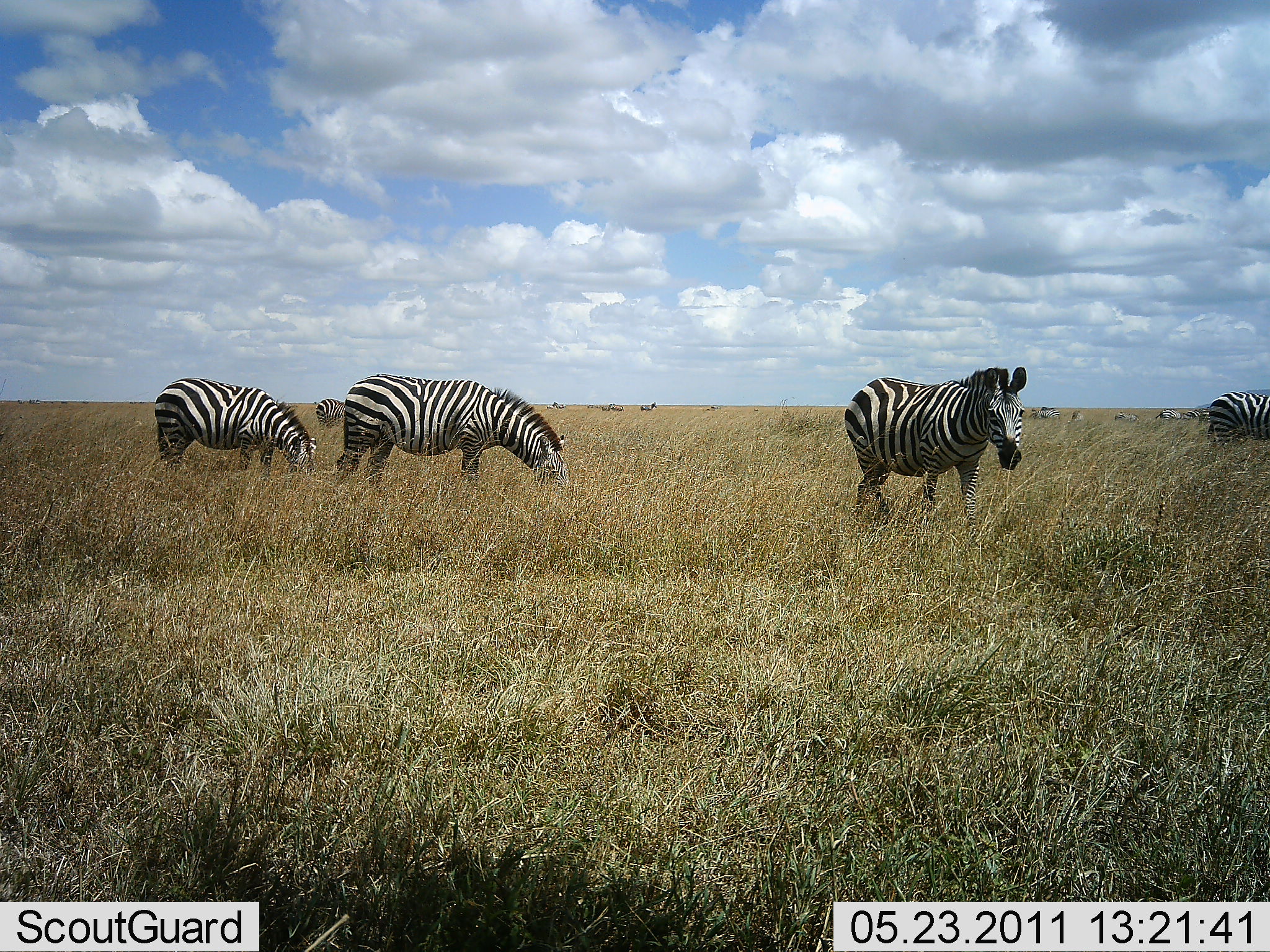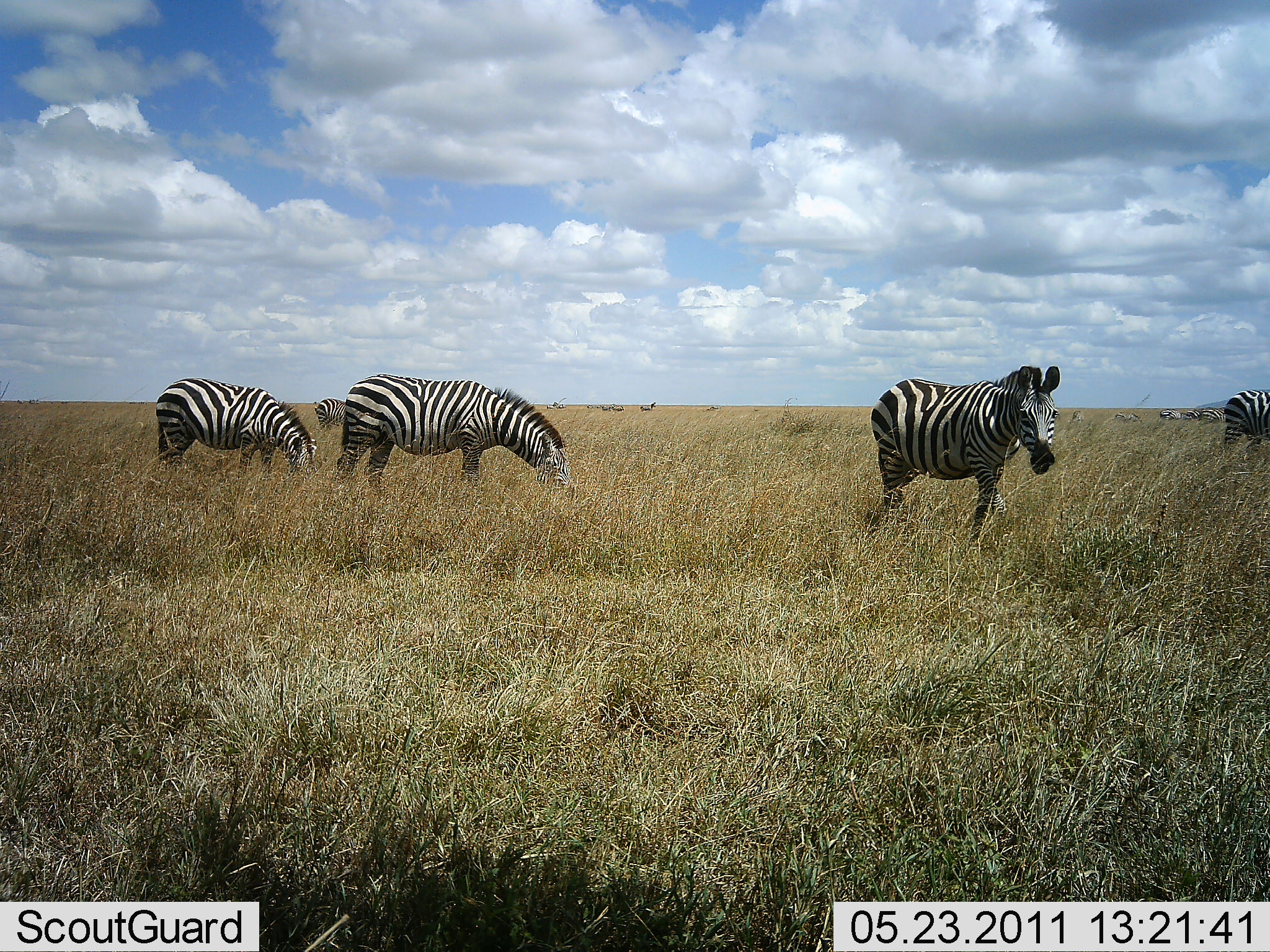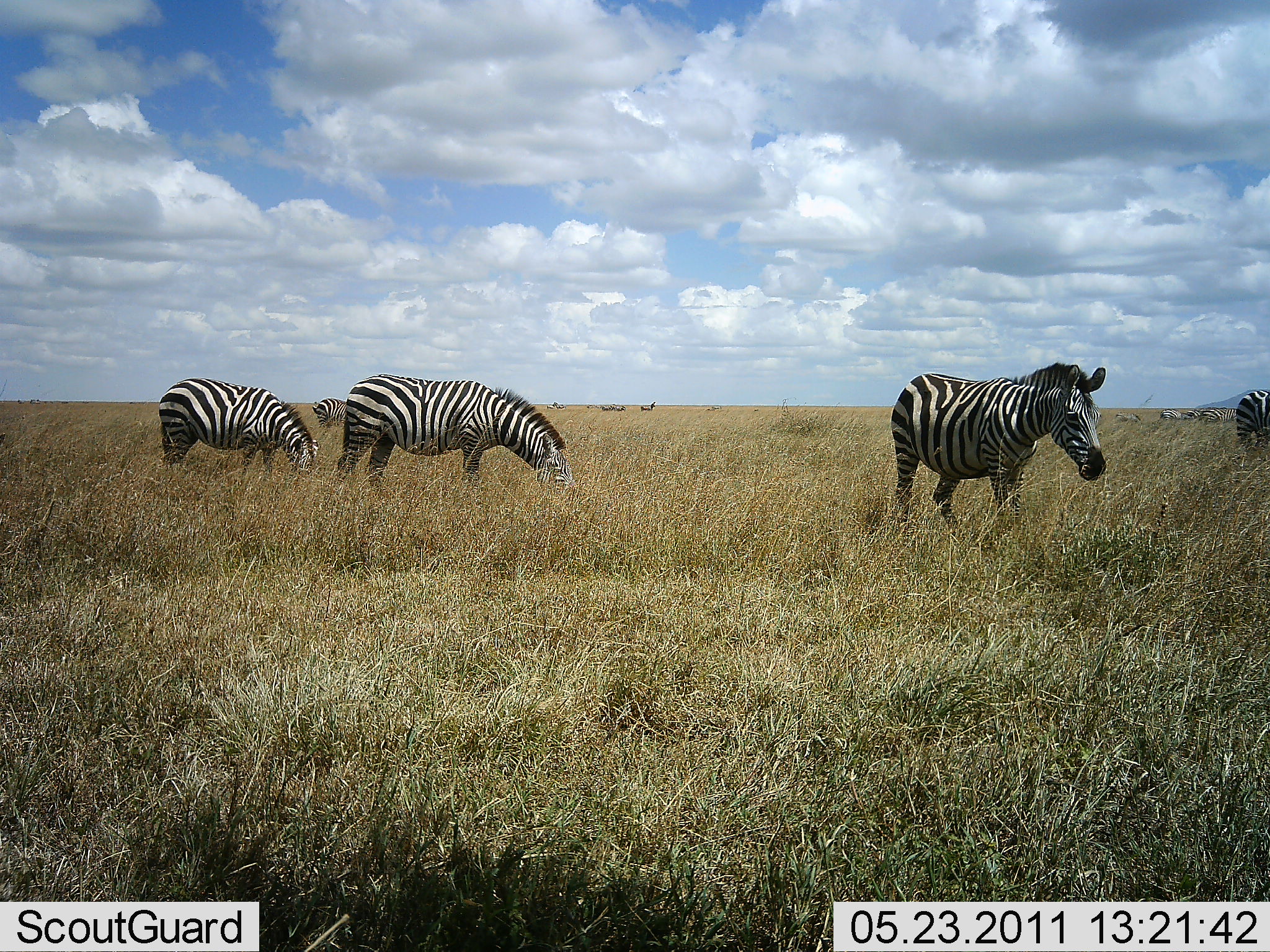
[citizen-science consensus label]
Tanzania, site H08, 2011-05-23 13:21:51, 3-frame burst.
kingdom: Animalia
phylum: Chordata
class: Mammalia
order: Perissodactyla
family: Equidae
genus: Equus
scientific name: Equus quagga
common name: plains zebra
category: zebra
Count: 8.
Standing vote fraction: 55%.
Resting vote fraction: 0%.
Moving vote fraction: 36%.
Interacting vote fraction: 9%.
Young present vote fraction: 0%.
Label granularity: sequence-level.